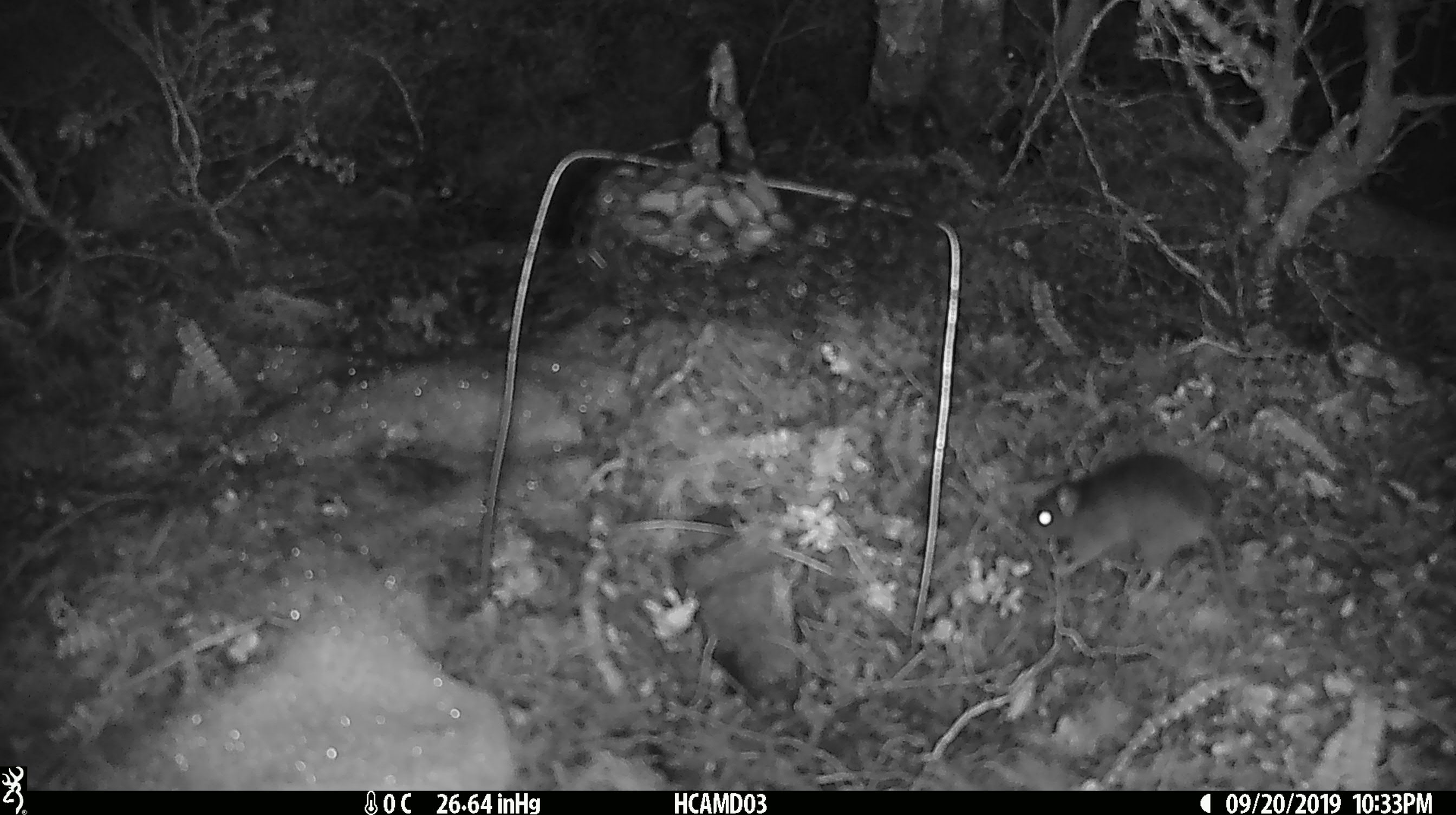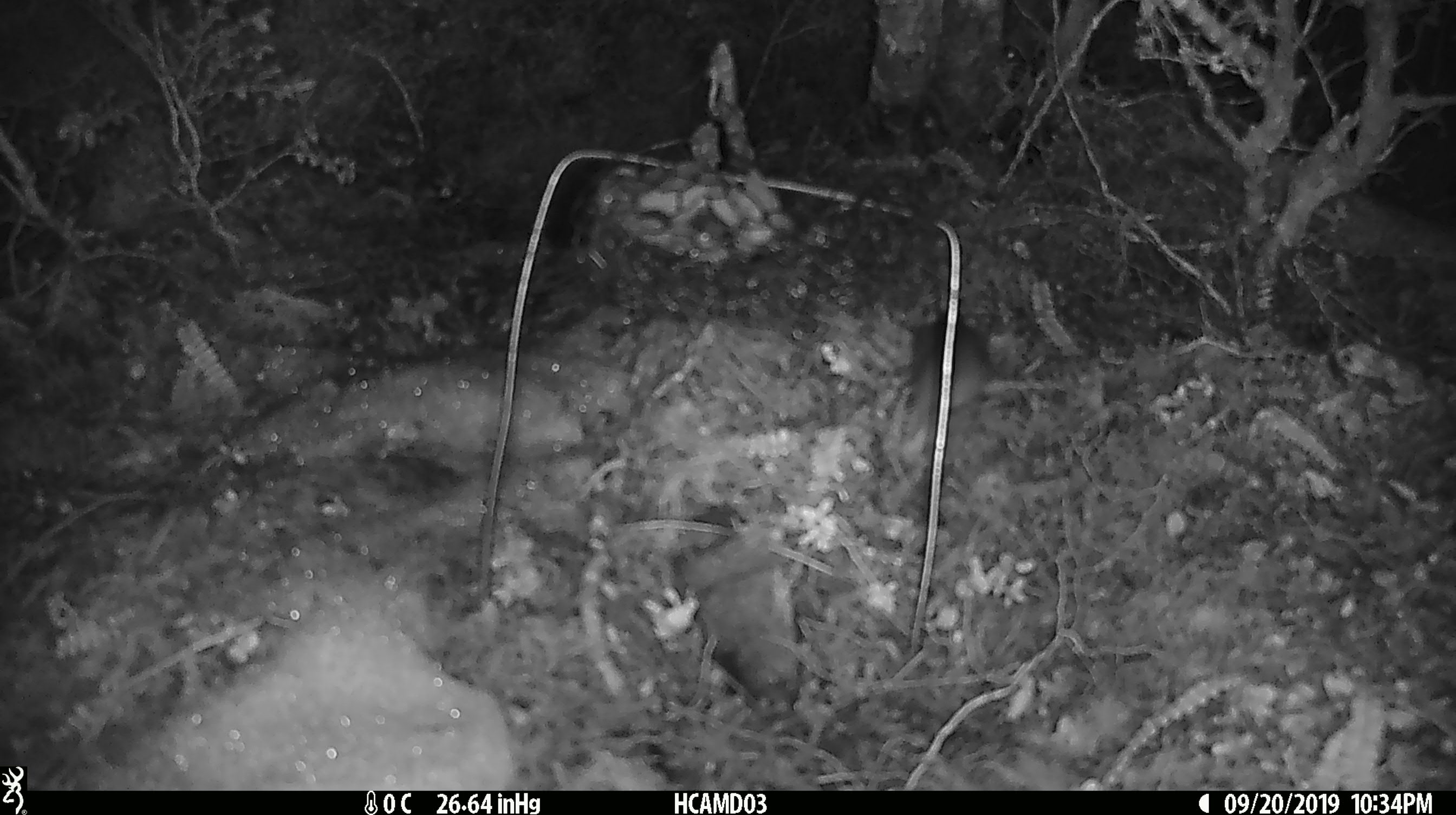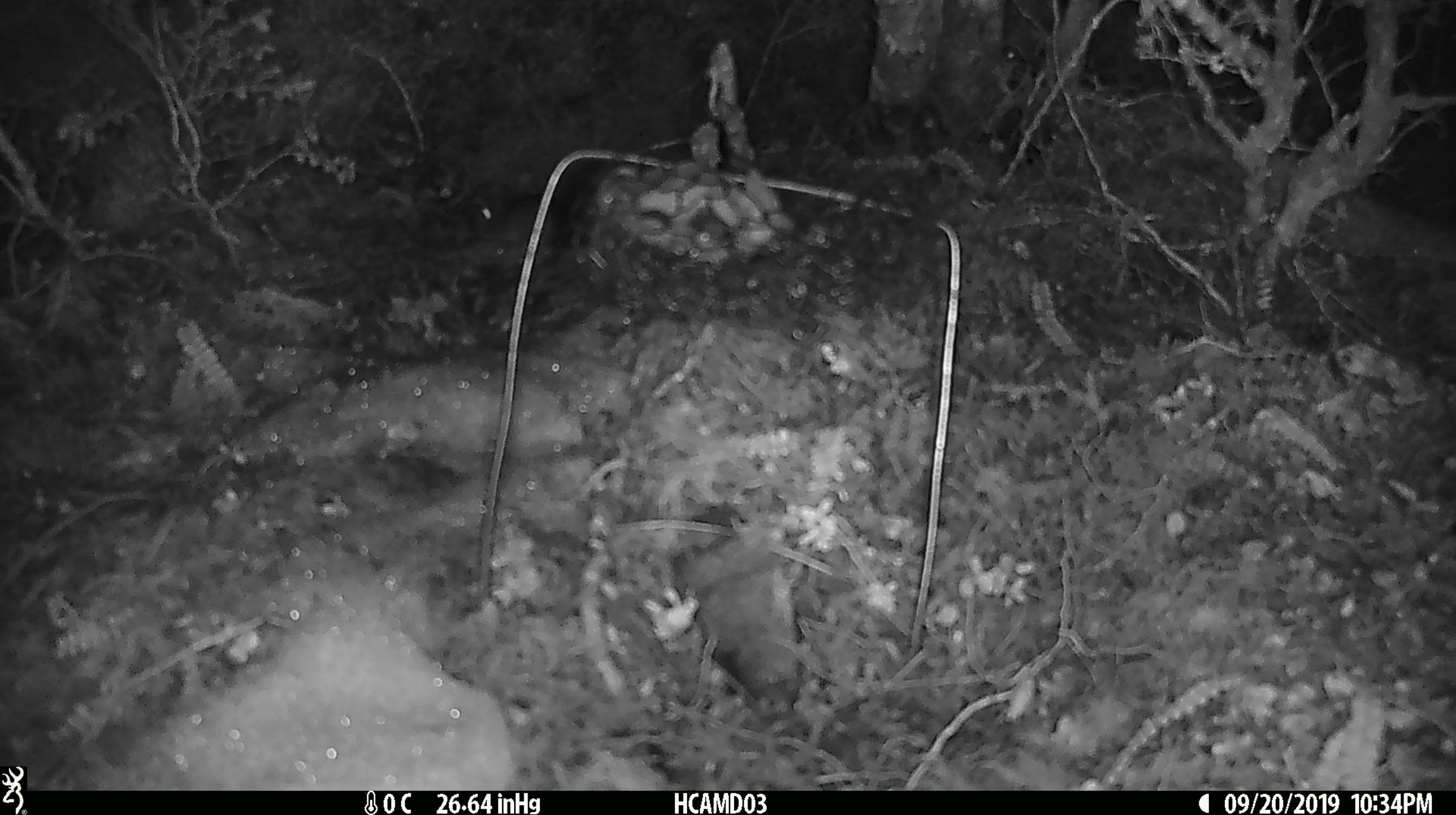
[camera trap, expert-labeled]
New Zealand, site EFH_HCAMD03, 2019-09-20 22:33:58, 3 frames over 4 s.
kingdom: Animalia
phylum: Chordata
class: Mammalia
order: Rodentia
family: Muridae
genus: Mus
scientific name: Mus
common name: mouse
Mouse (Mus).